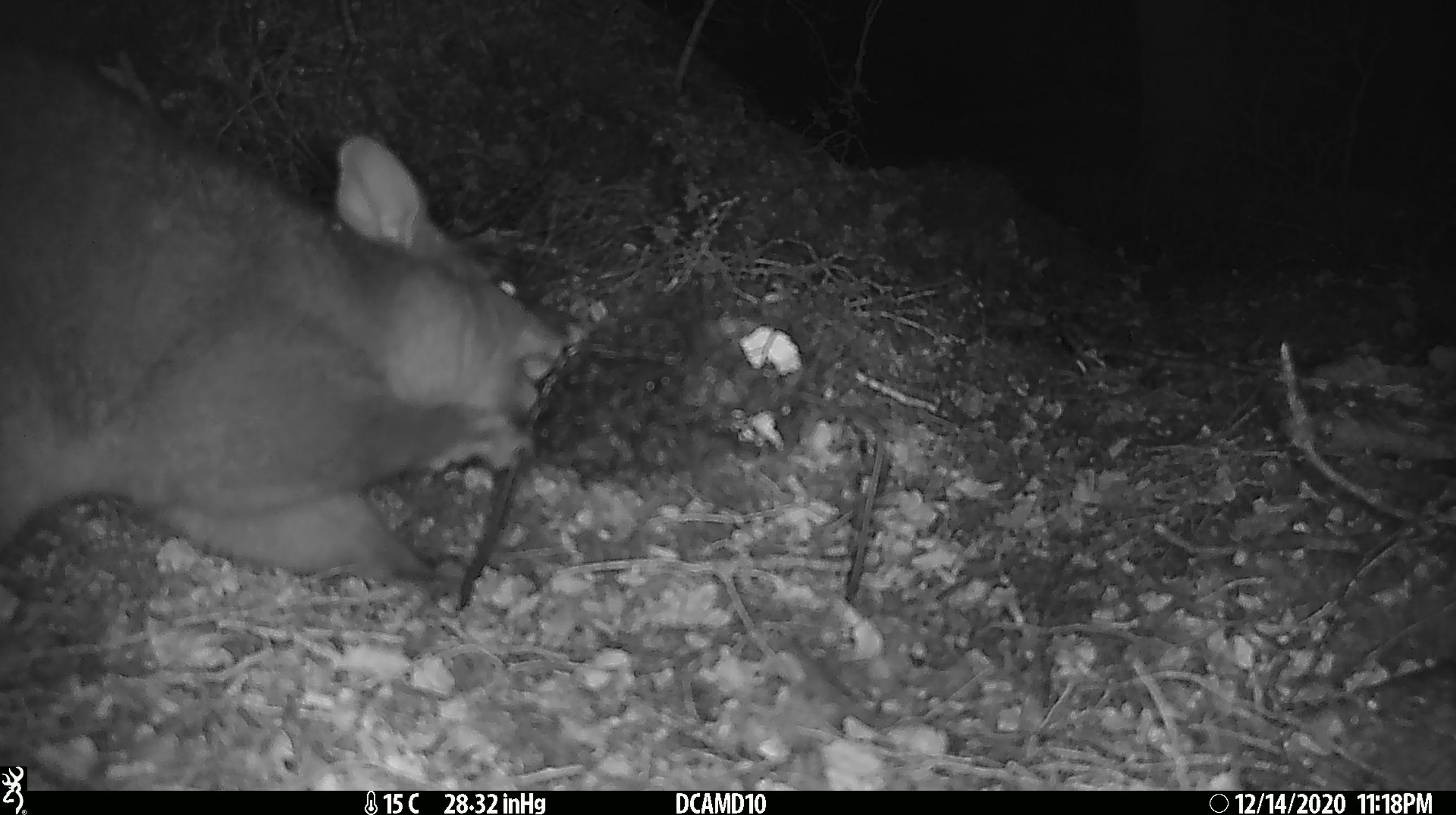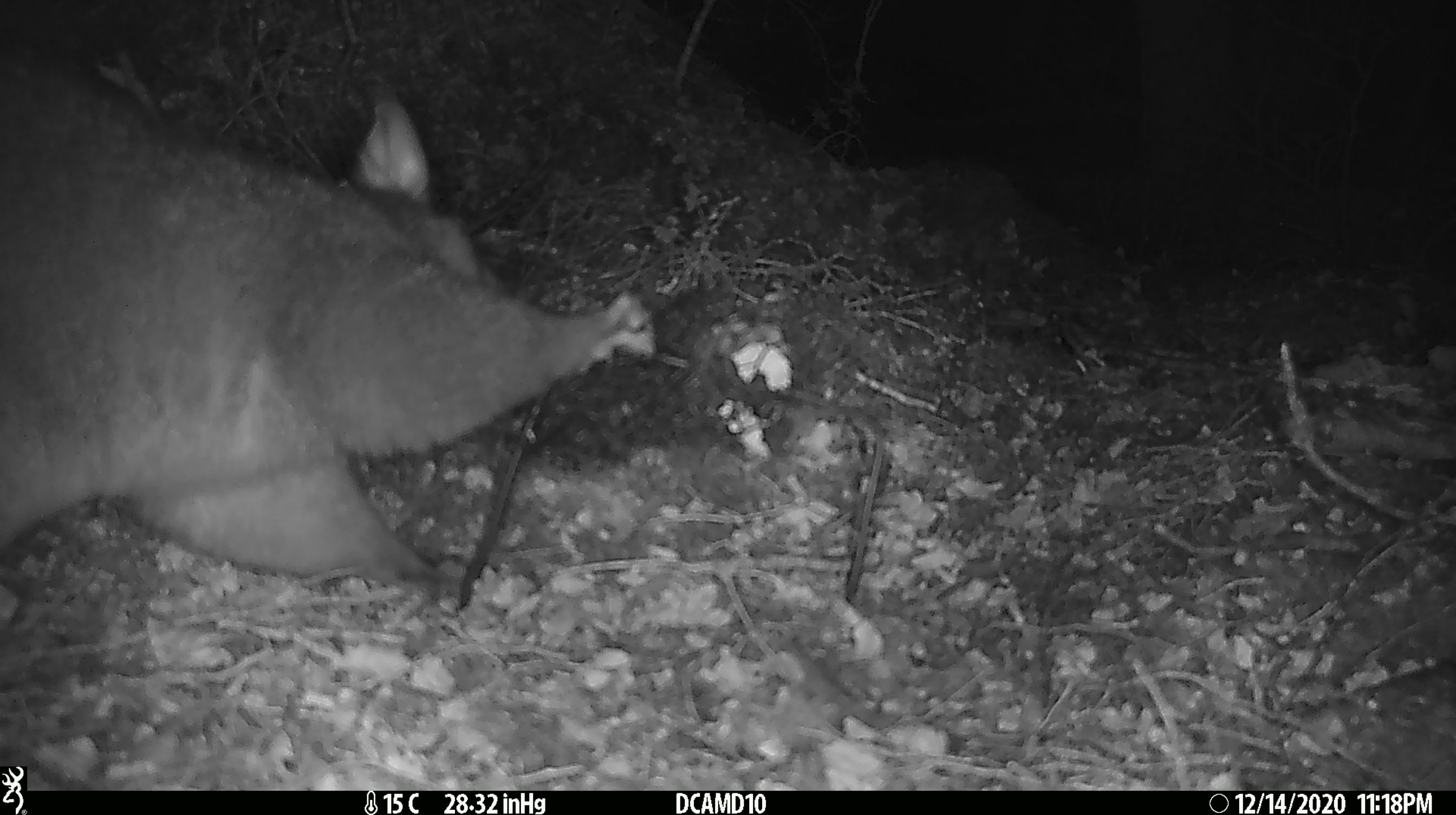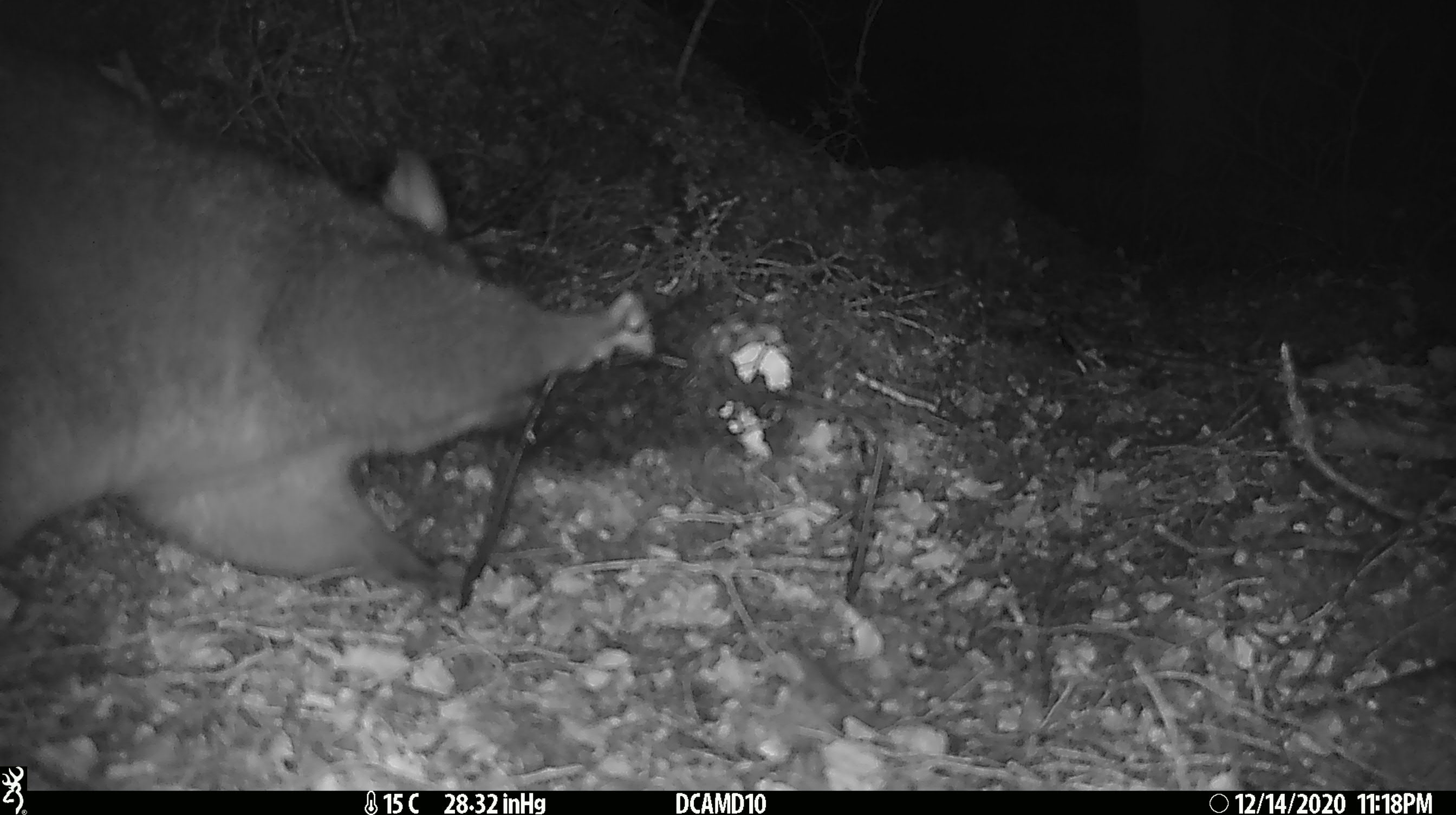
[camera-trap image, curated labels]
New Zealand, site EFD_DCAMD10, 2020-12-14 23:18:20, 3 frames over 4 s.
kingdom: Animalia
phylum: Chordata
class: Mammalia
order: Diprotodontia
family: Phalangeridae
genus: Trichosurus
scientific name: Trichosurus vulpecula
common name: common brushtail possum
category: possum